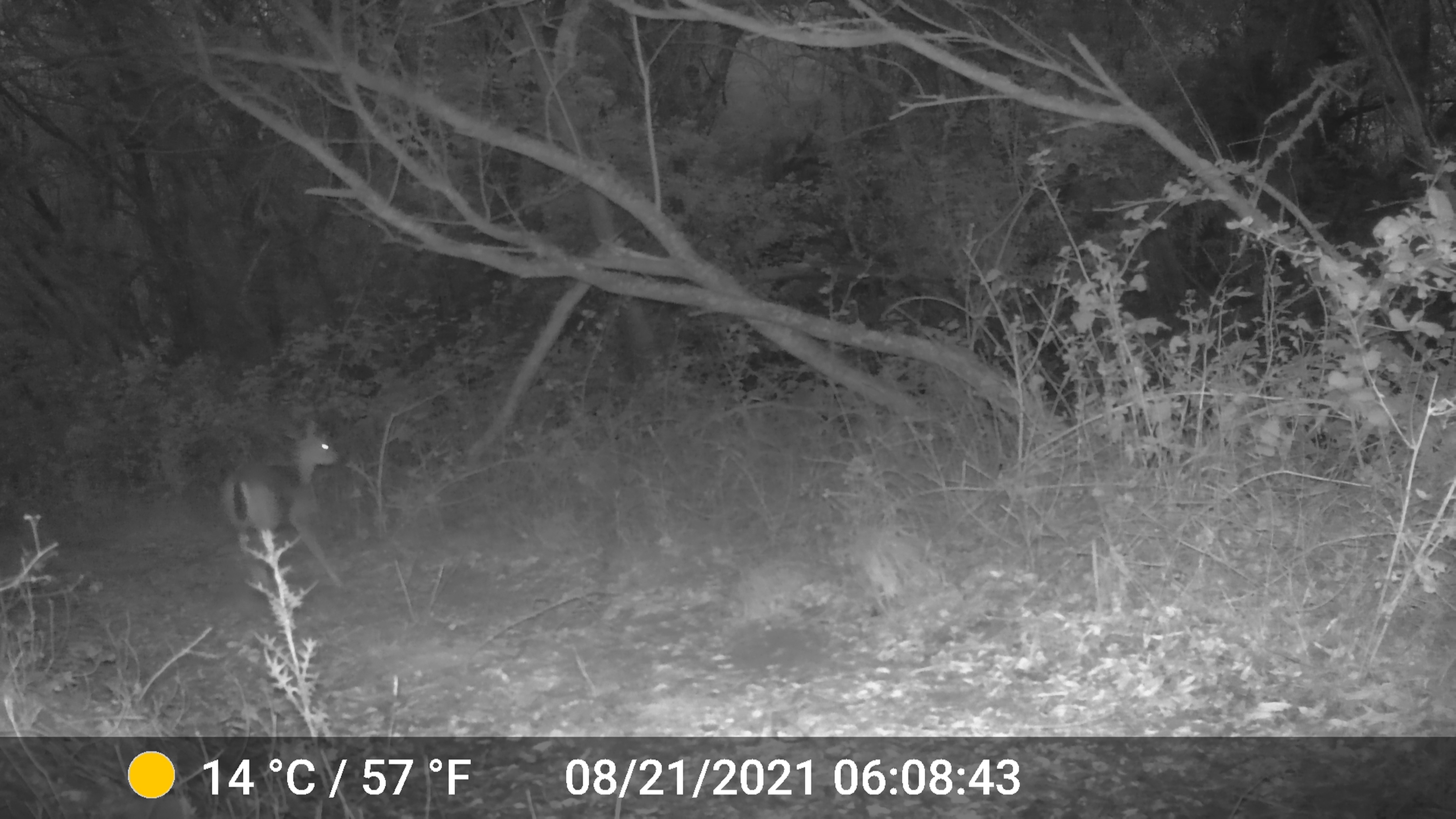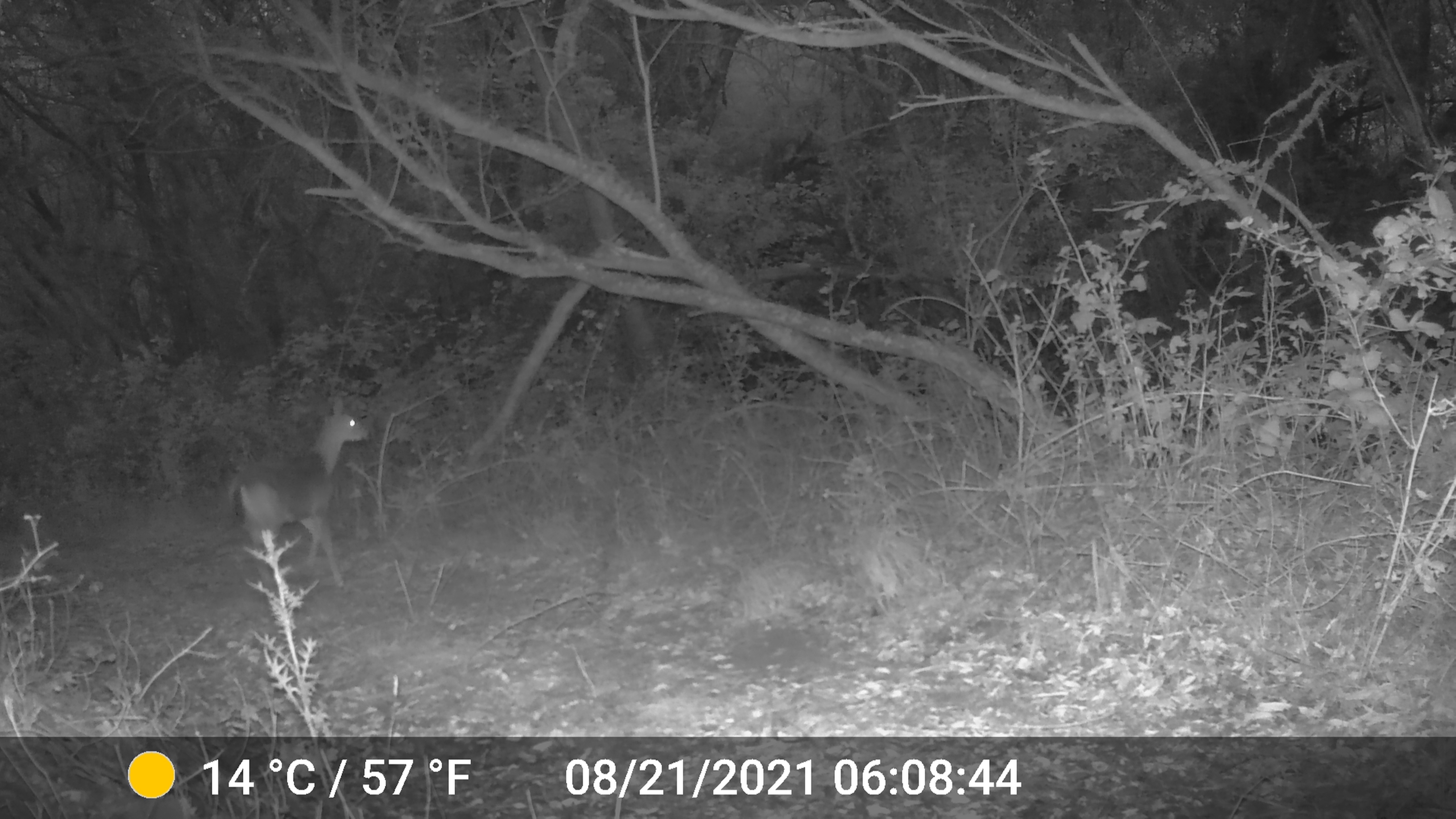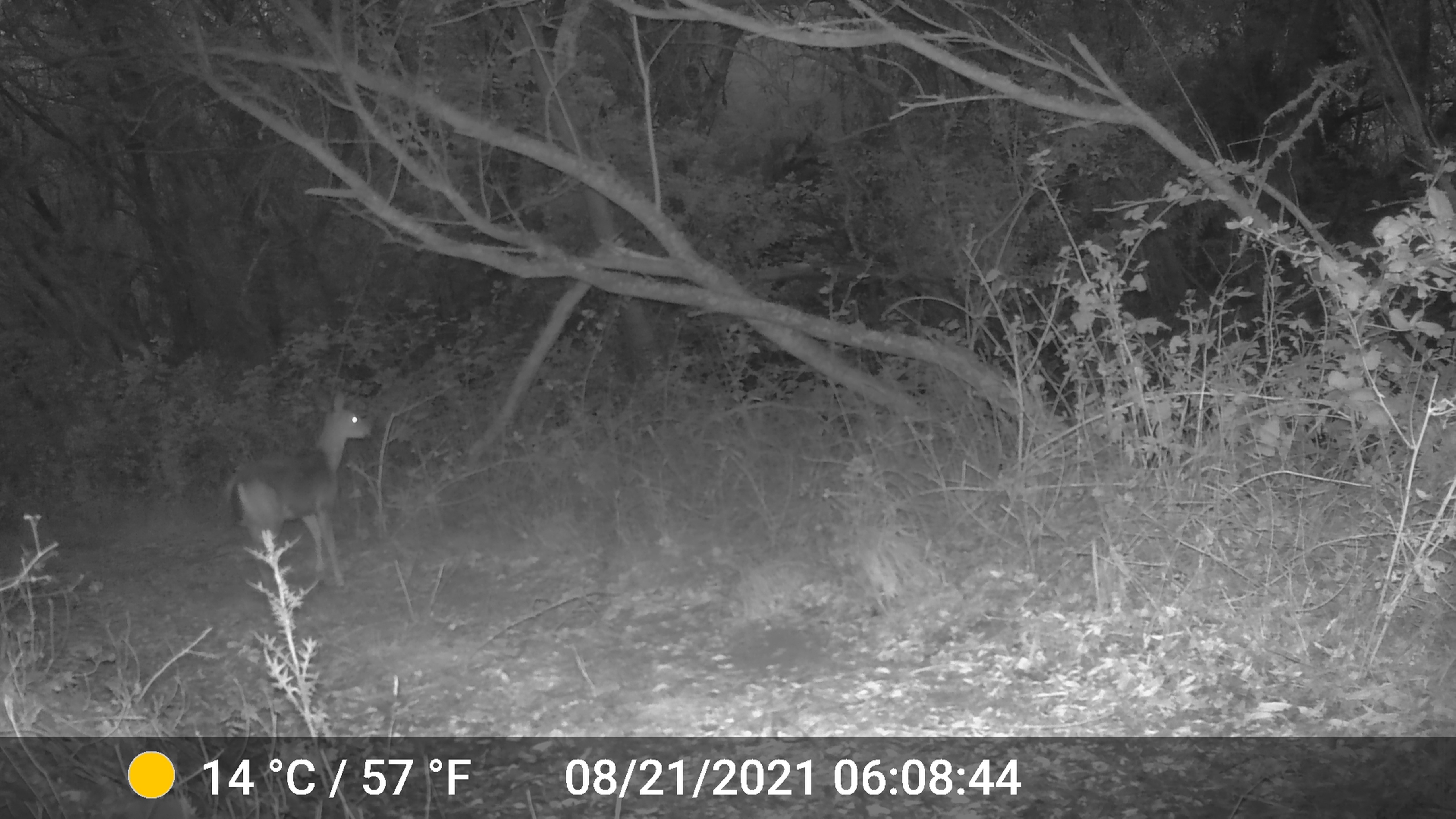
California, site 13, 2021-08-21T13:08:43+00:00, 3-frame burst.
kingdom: Animalia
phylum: Chordata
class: Mammalia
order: Artiodactyla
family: Cervidae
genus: Odocoileus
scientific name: Odocoileus hemionus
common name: mule deer